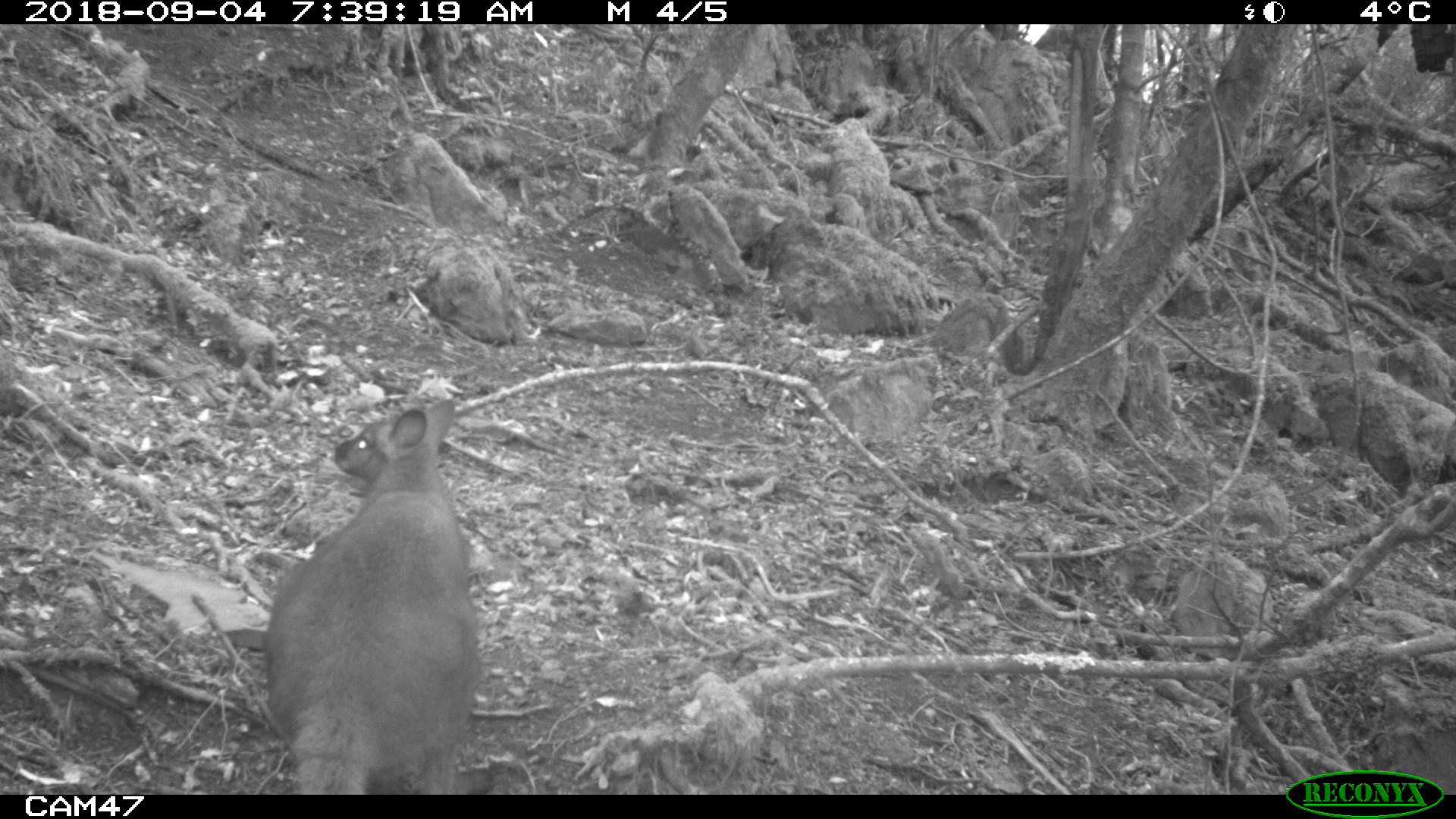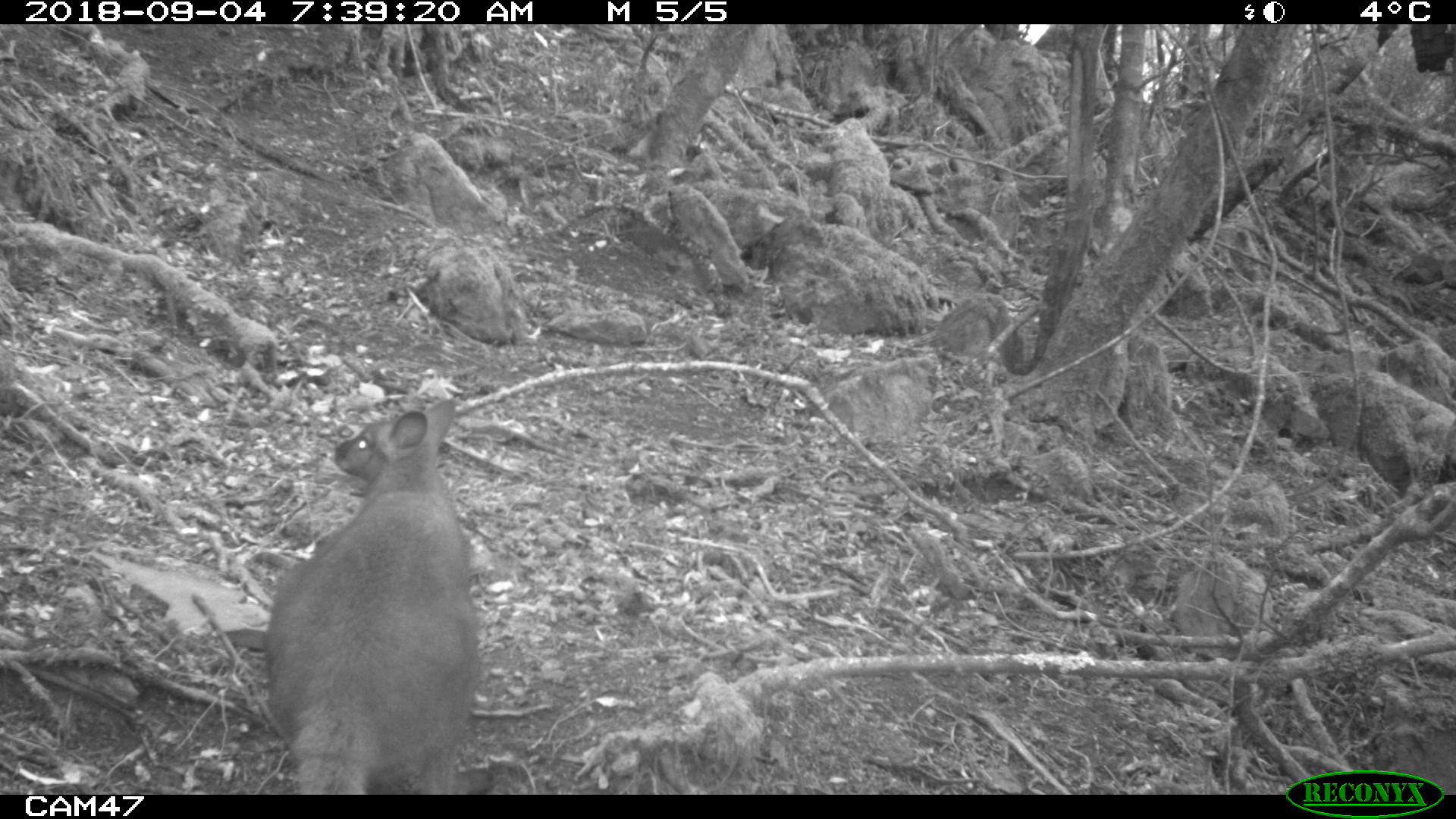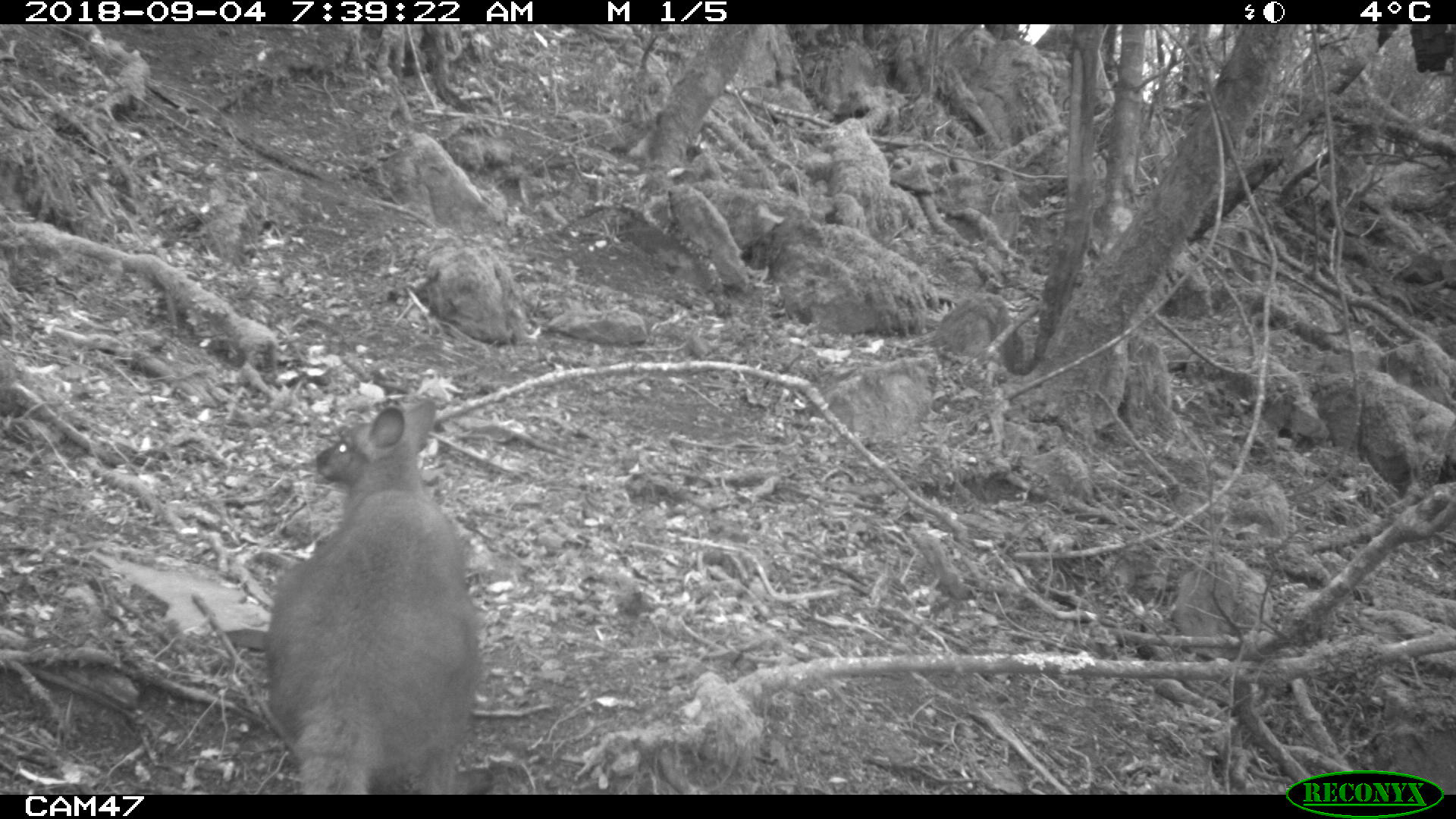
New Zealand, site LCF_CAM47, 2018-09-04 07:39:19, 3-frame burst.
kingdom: Animalia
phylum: Chordata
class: Mammalia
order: Diprotodontia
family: Macropodidae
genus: Notamacropus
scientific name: Notamacropus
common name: wallaby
Wallaby (Notamacropus).